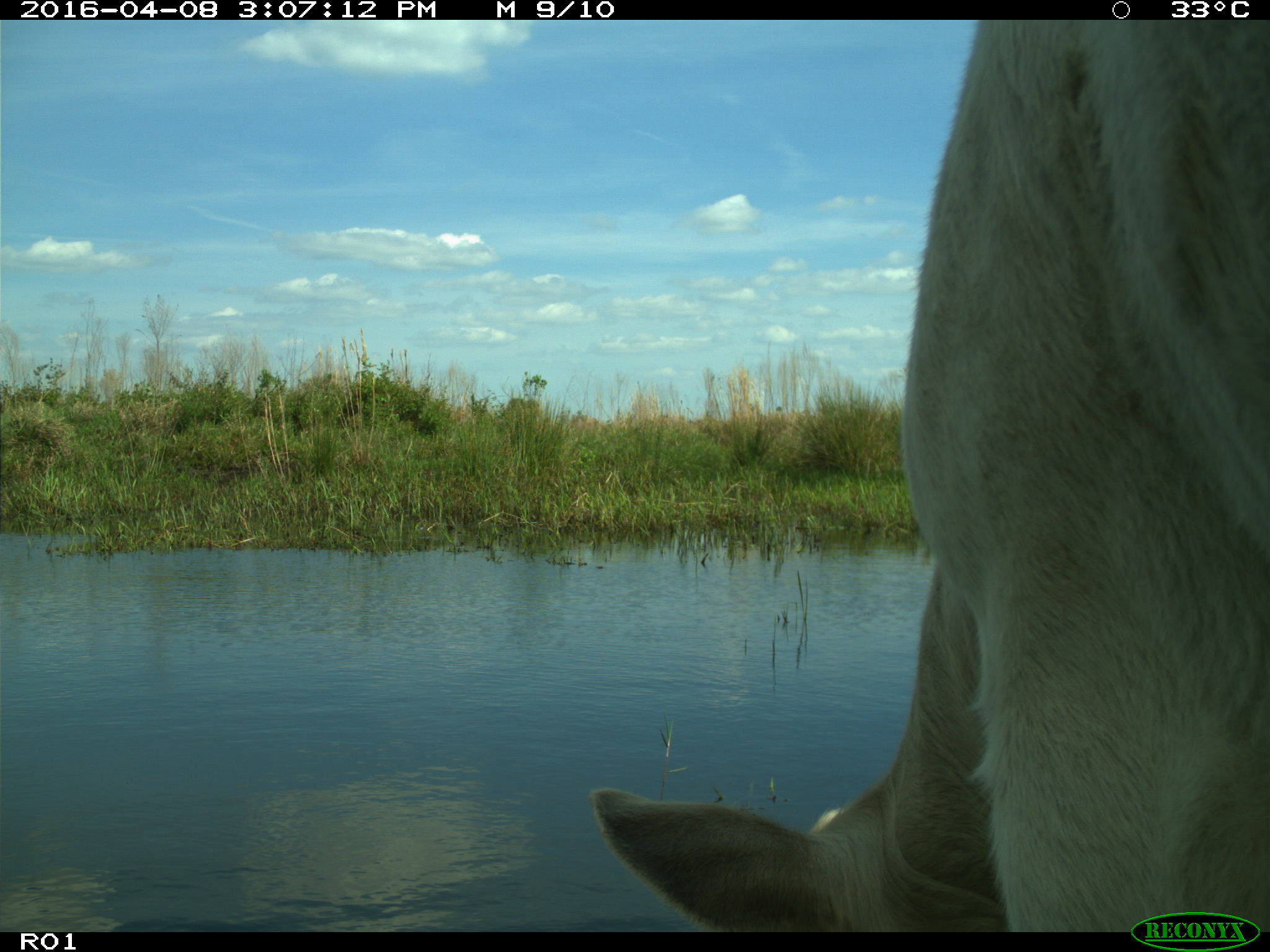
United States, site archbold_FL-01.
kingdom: Animalia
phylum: Chordata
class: Mammalia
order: Artiodactyla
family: Bovidae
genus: Bos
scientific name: Bos taurus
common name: domestic cow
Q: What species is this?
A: Bos taurus (domestic cow).